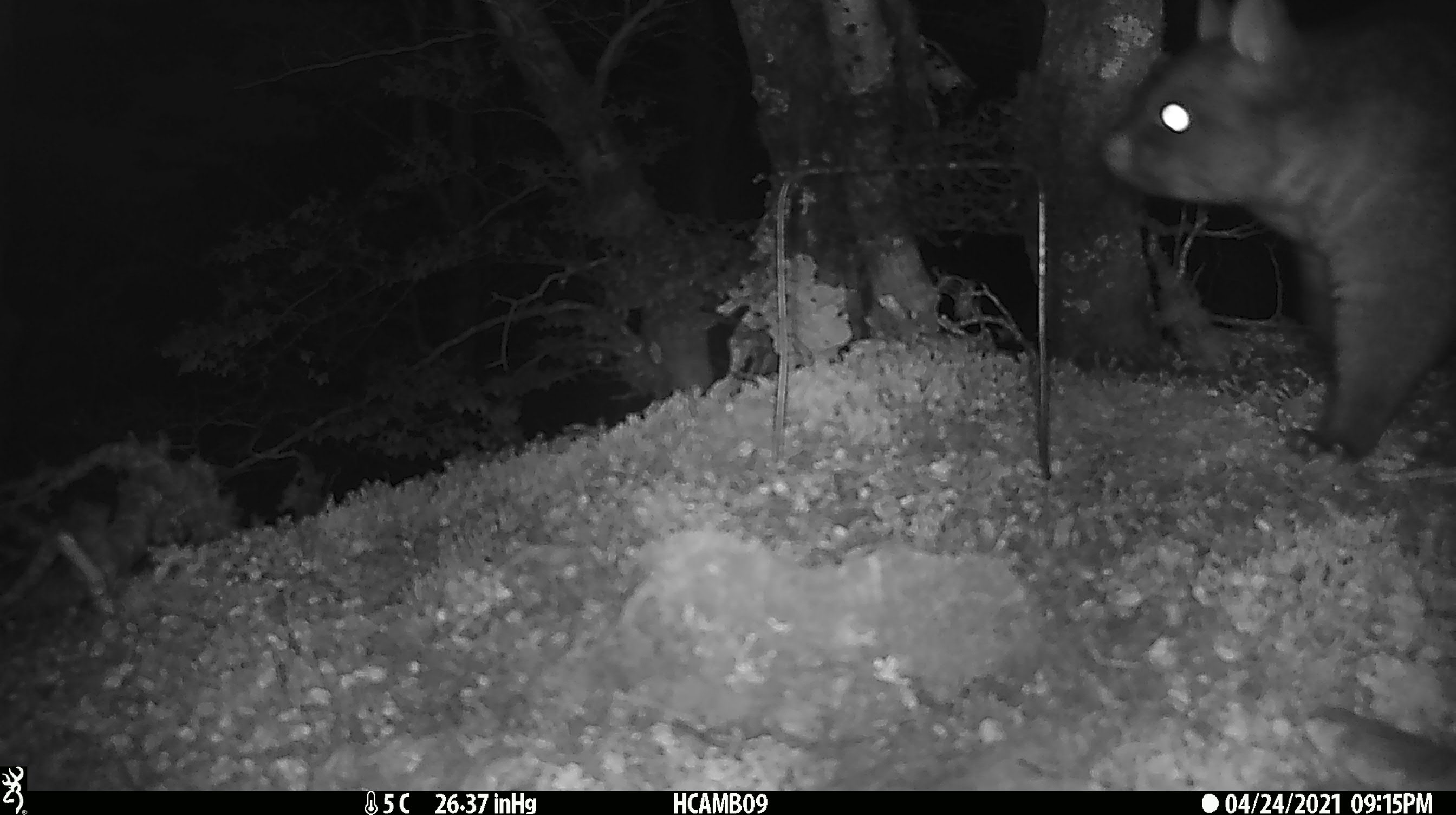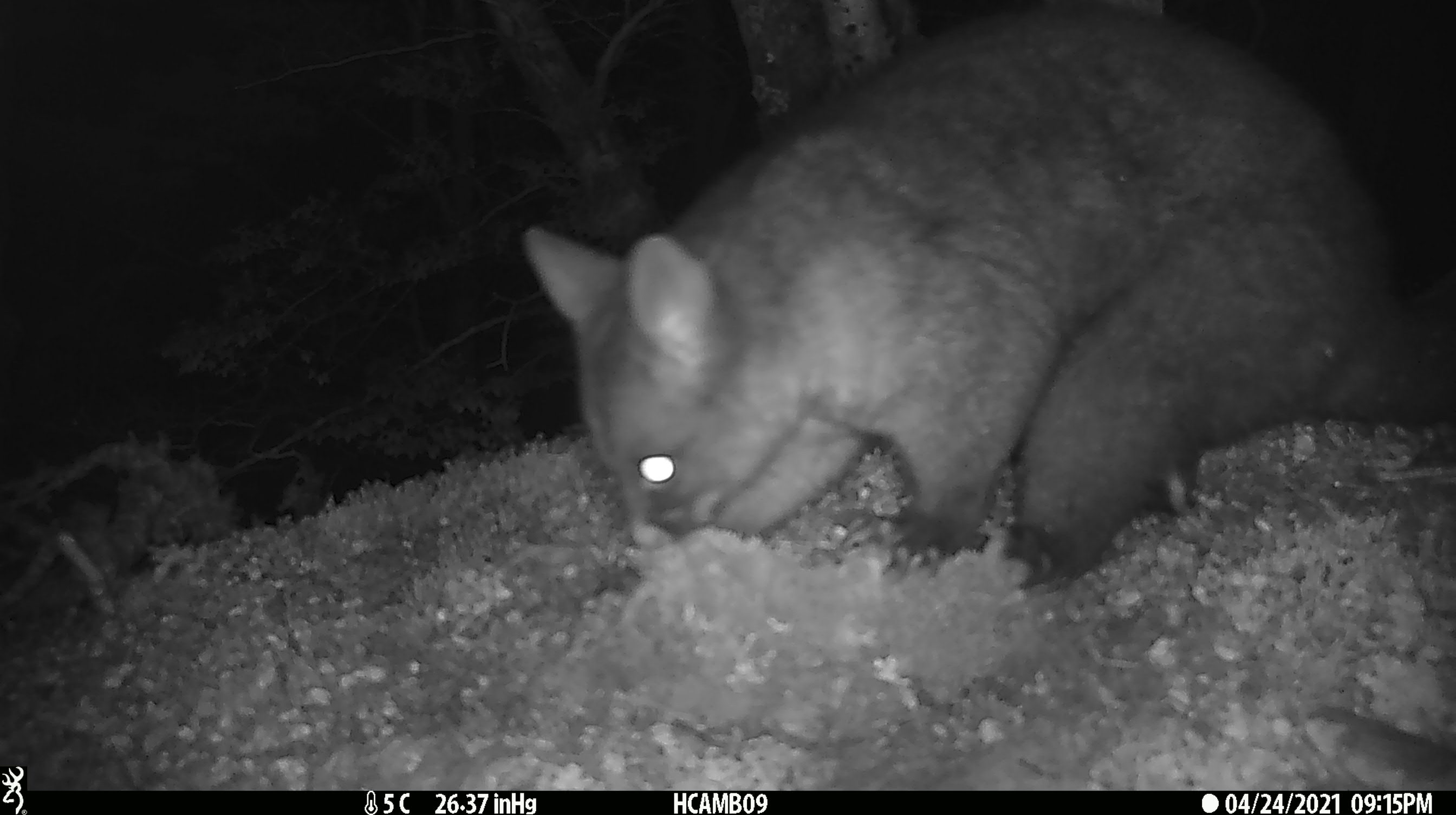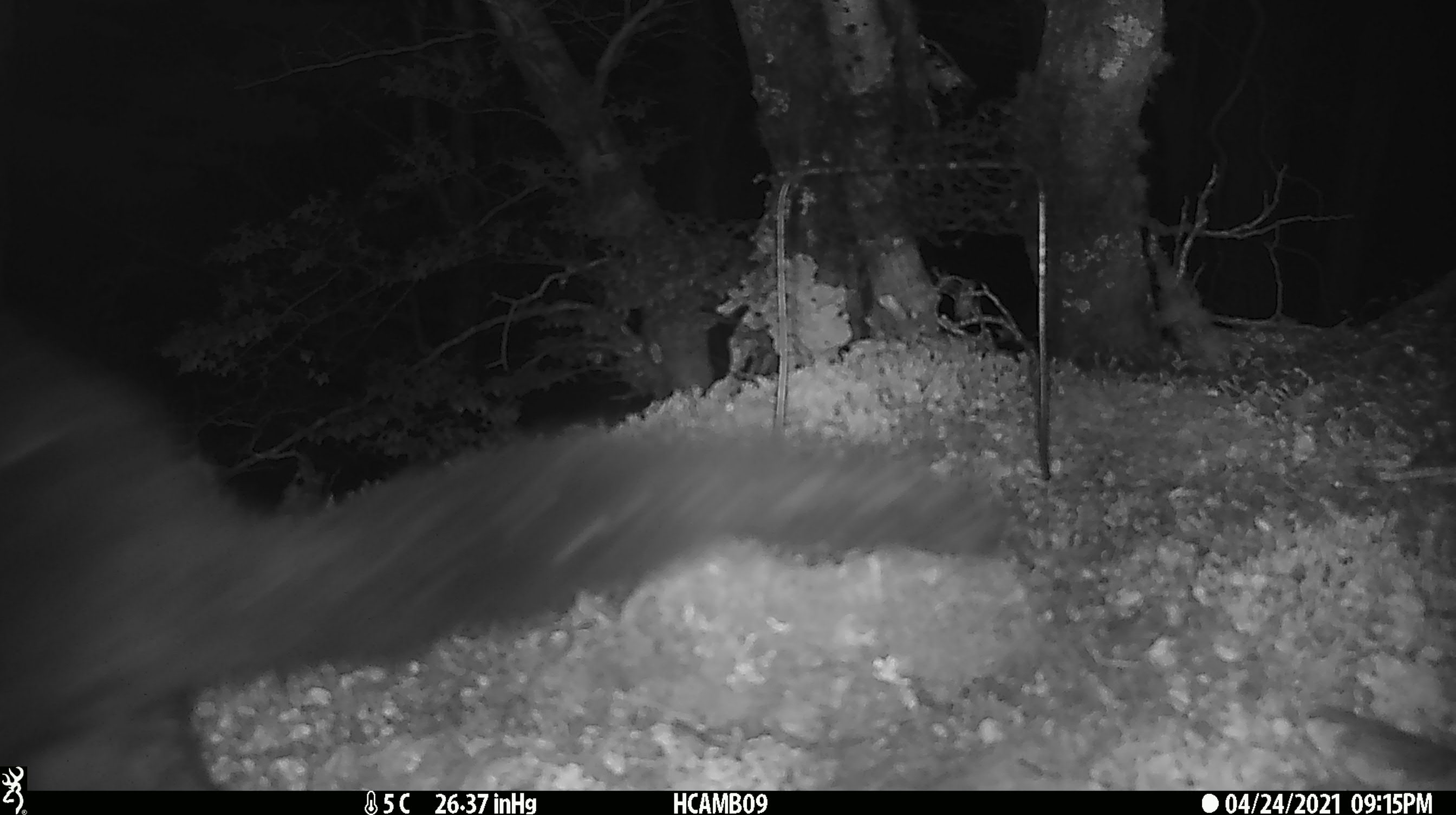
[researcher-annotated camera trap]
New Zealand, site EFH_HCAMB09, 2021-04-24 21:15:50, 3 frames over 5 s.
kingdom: Animalia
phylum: Chordata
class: Mammalia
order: Diprotodontia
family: Phalangeridae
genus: Trichosurus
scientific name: Trichosurus vulpecula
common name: common brushtail possum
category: possum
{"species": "possum (common brushtail possum) (Trichosurus vulpecula)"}